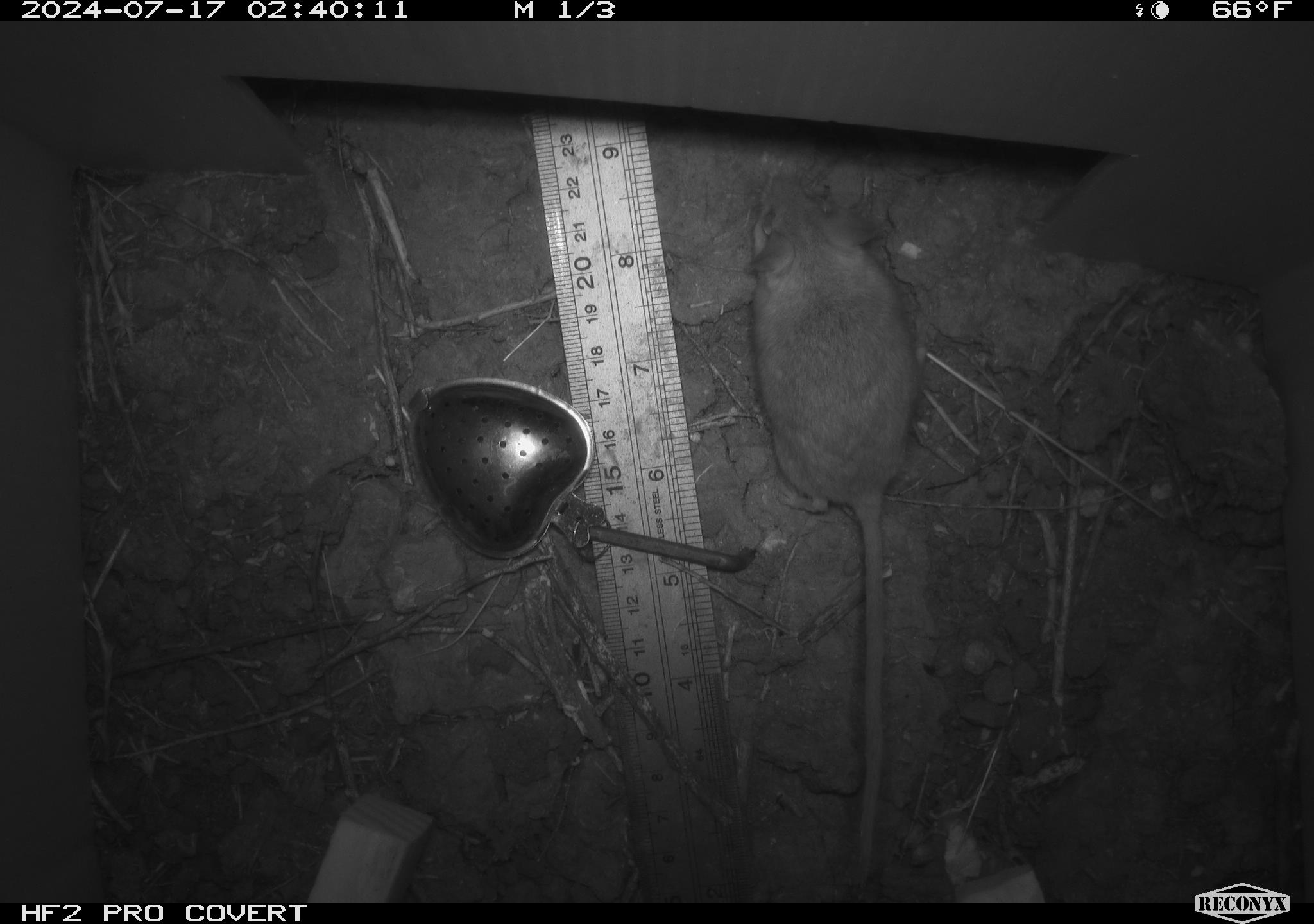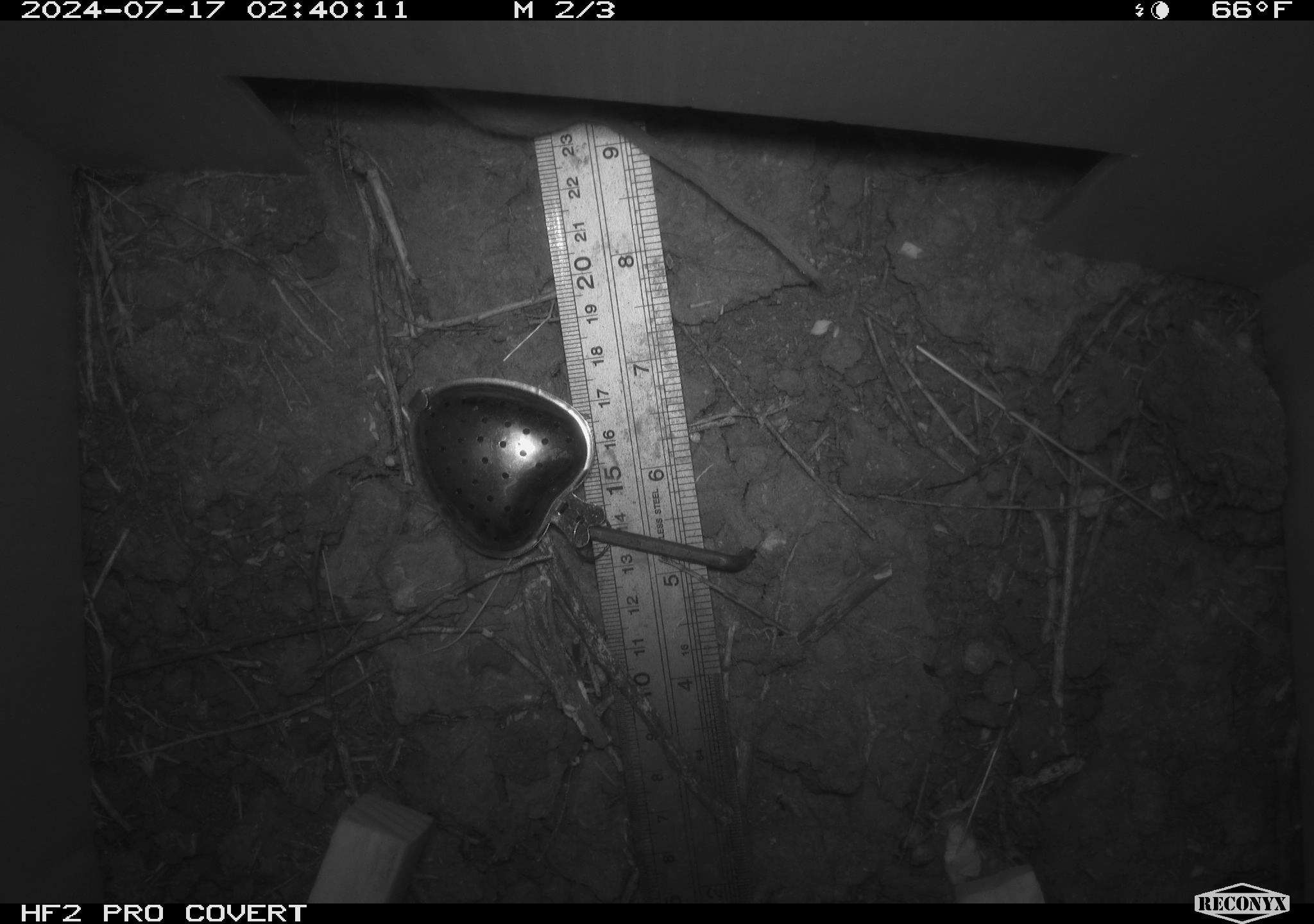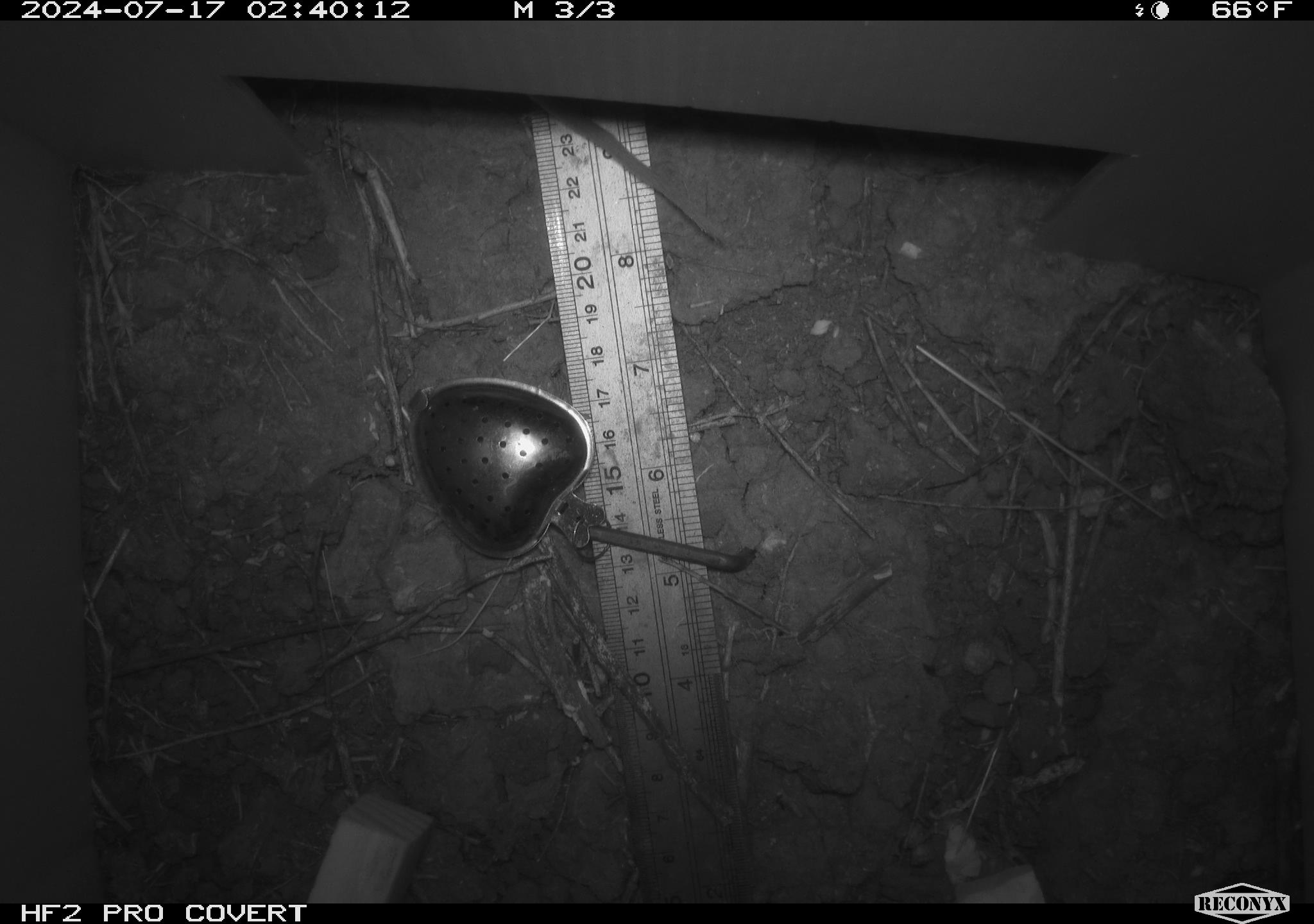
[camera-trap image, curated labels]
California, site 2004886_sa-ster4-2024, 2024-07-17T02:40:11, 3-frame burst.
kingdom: Animalia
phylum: Chordata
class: Mammalia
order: Rodentia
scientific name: Rodentia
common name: mouse species